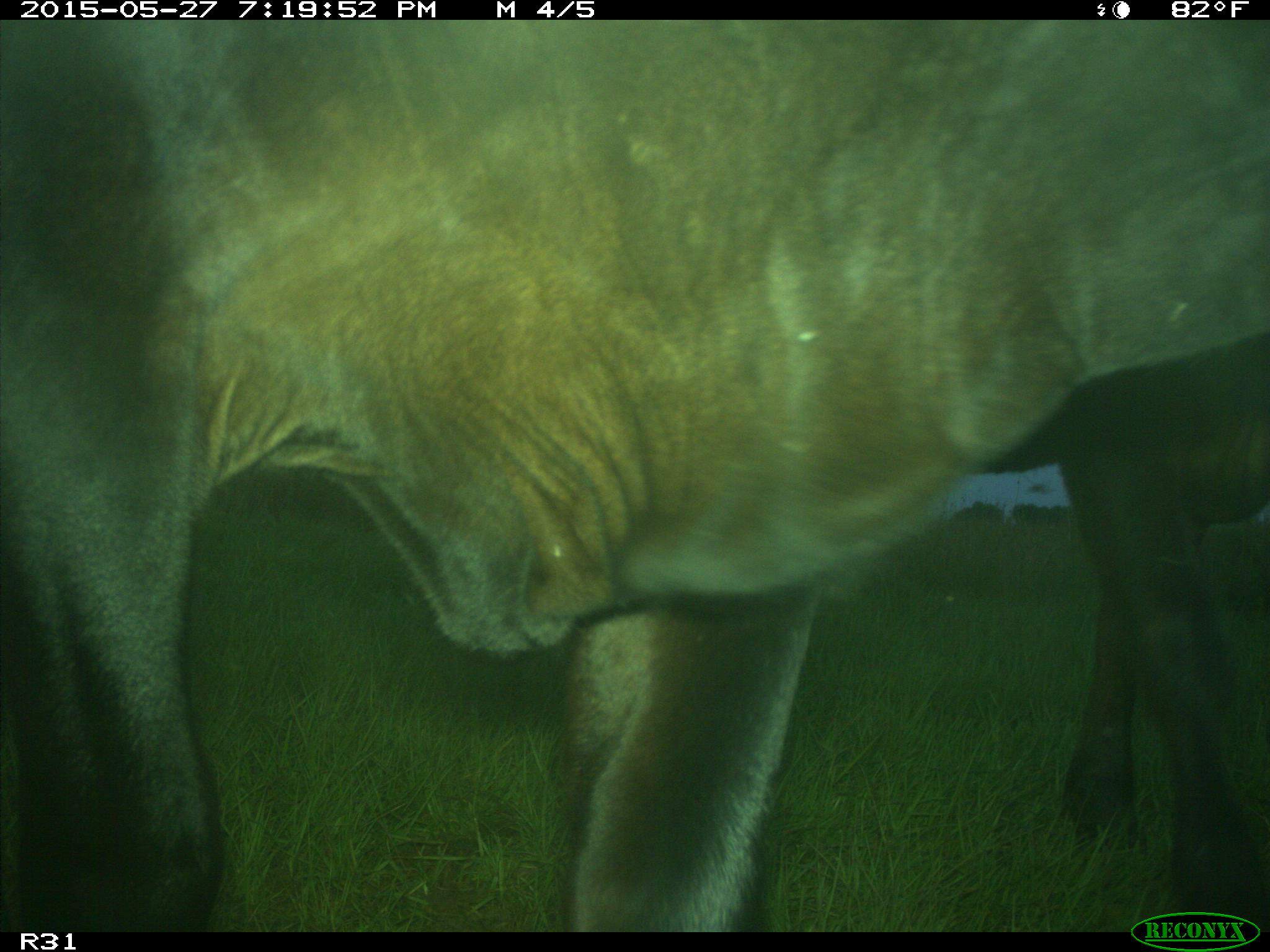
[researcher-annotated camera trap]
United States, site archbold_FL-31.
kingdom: Animalia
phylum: Chordata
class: Mammalia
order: Artiodactyla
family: Bovidae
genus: Bos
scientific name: Bos taurus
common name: domestic cow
Bos taurus (domestic cow).